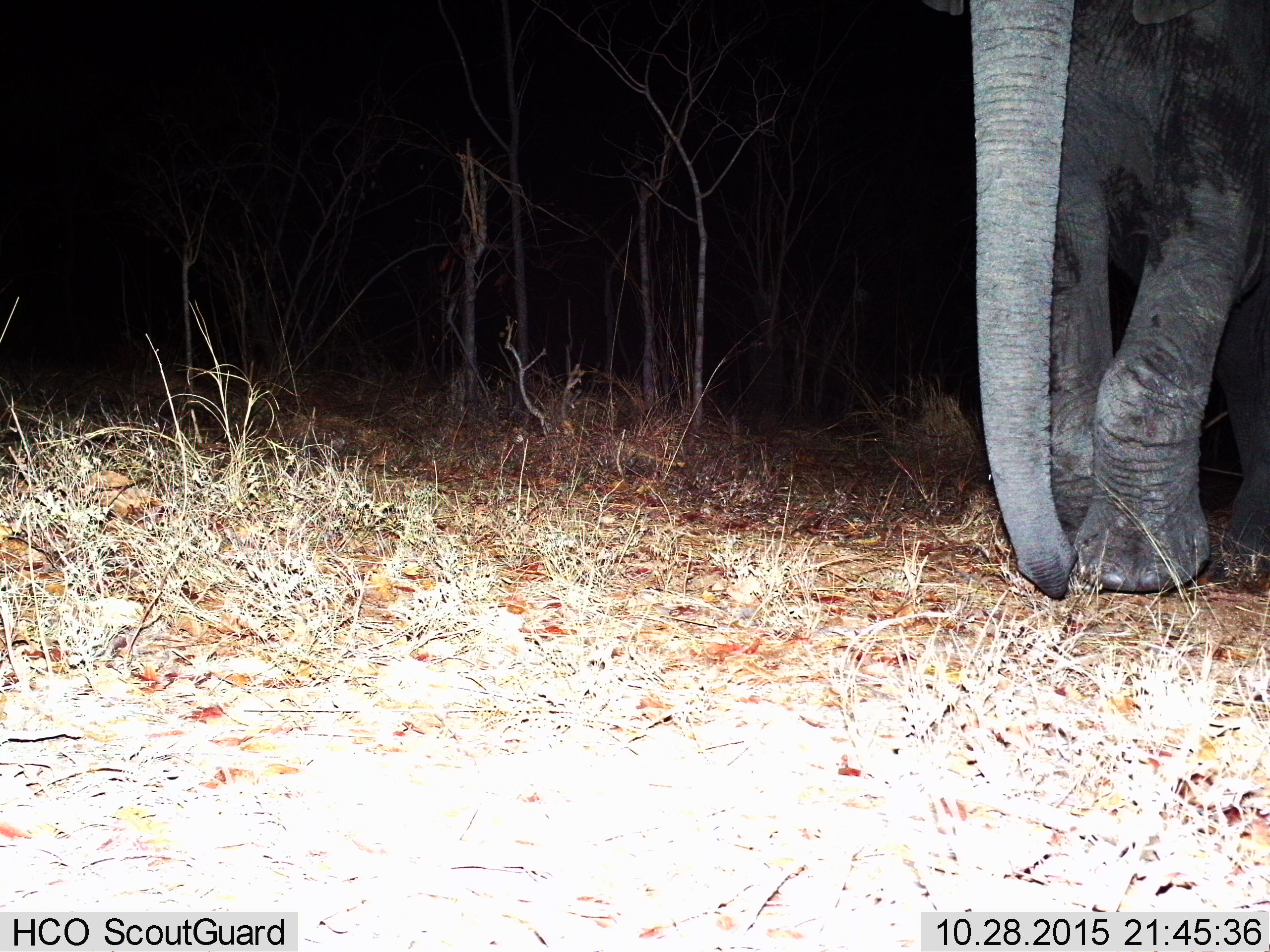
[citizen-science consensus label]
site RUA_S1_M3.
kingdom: Animalia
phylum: Chordata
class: Mammalia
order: Proboscidea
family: Elephantidae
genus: Loxodonta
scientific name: Loxodonta africana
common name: african bush elephant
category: elephant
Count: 1.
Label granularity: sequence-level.